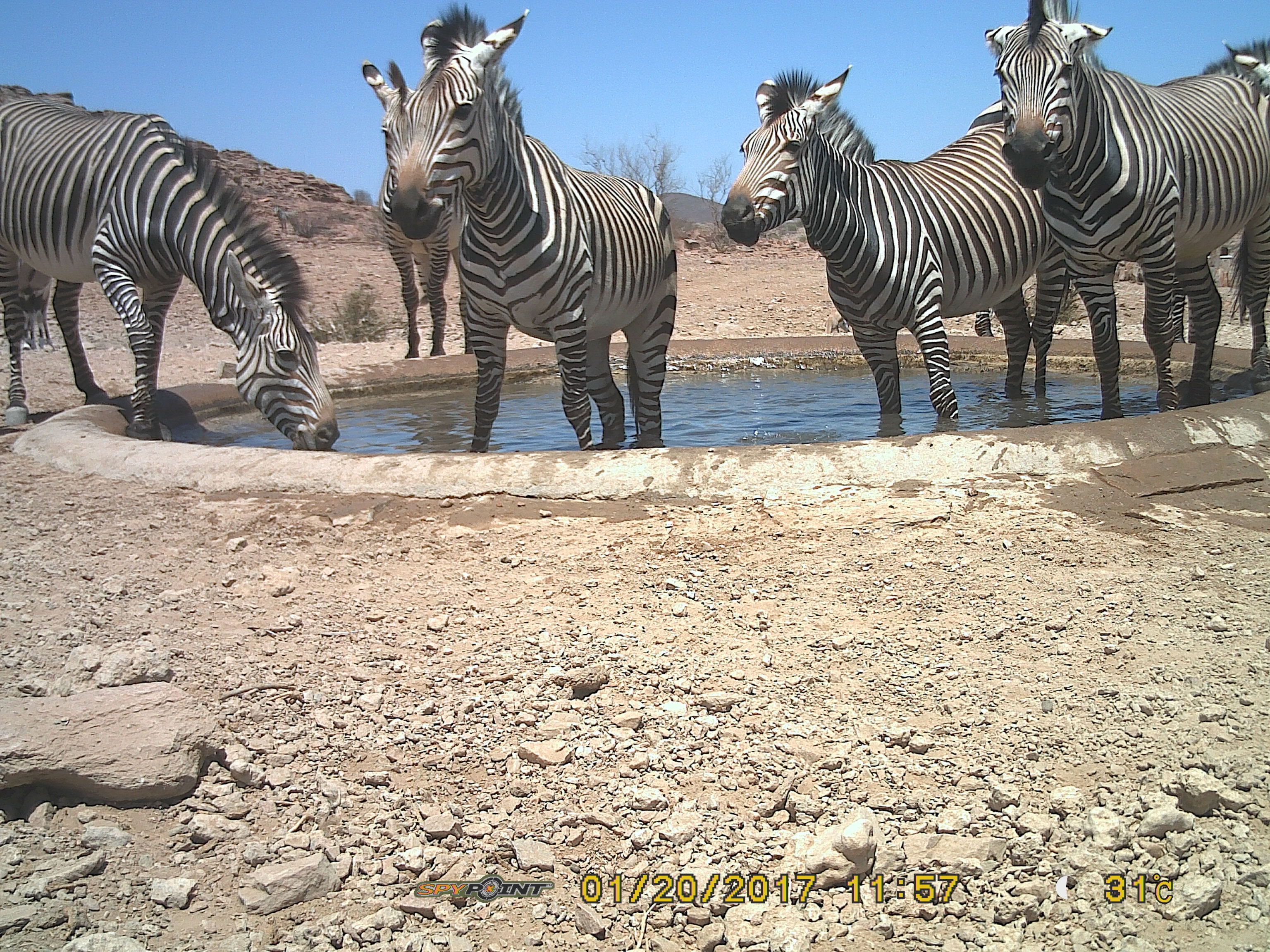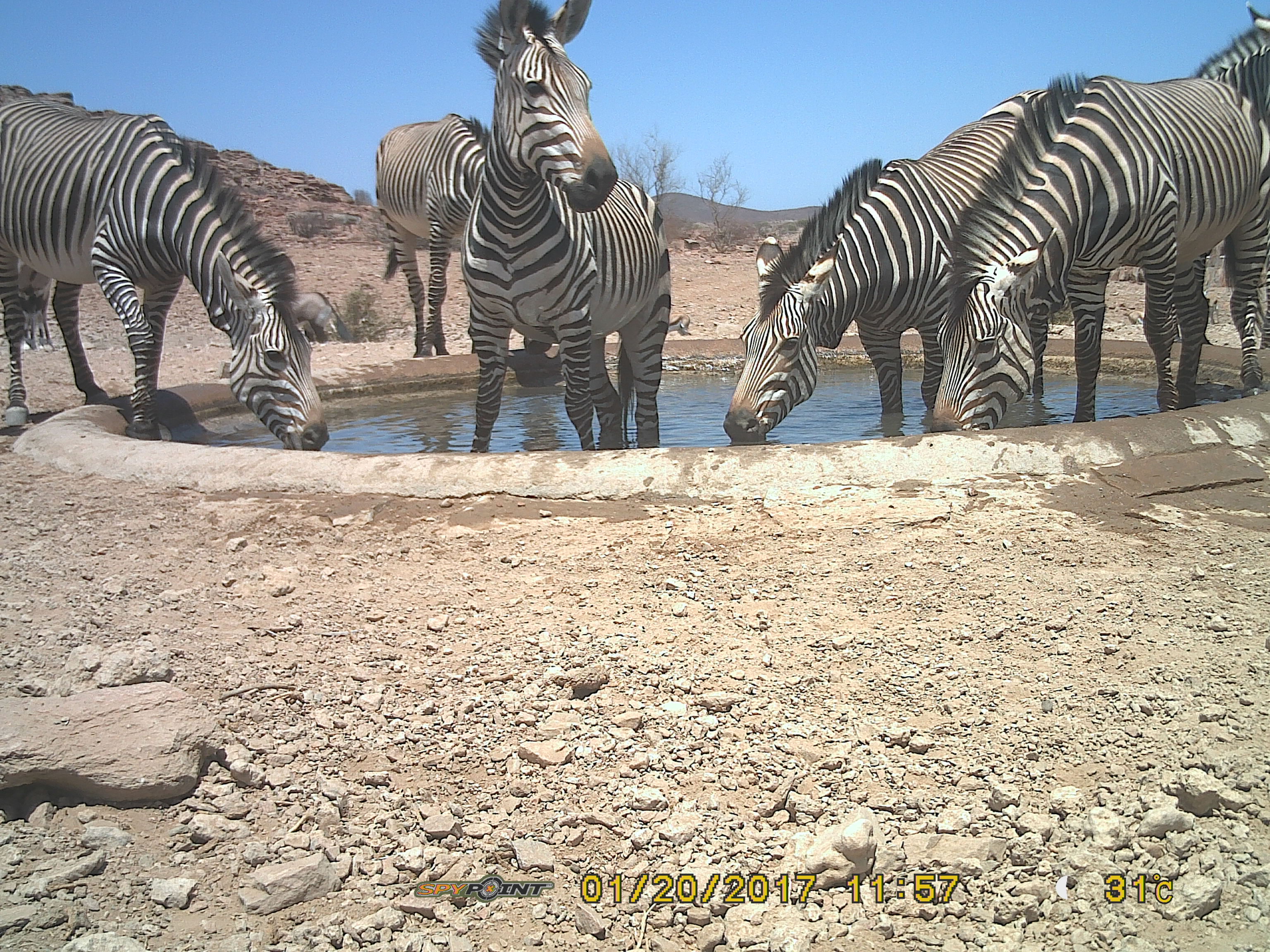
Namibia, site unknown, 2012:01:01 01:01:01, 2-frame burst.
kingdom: Animalia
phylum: Chordata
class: Mammalia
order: Perissodactyla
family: Equidae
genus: Equus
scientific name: Equus zebra hartmannae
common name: hartmann's mountain zebra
Equus zebra hartmannae (hartmann's mountain zebra).